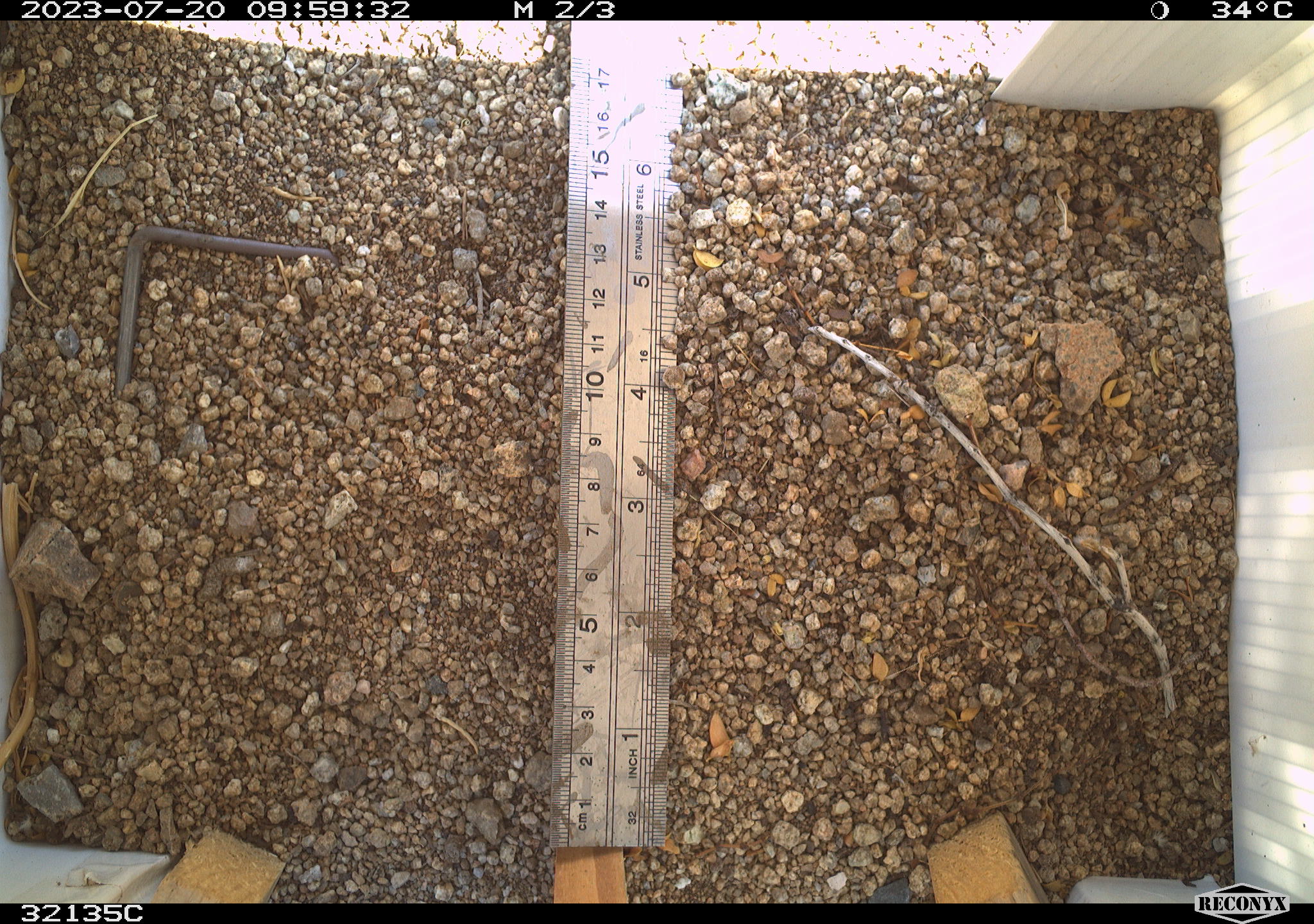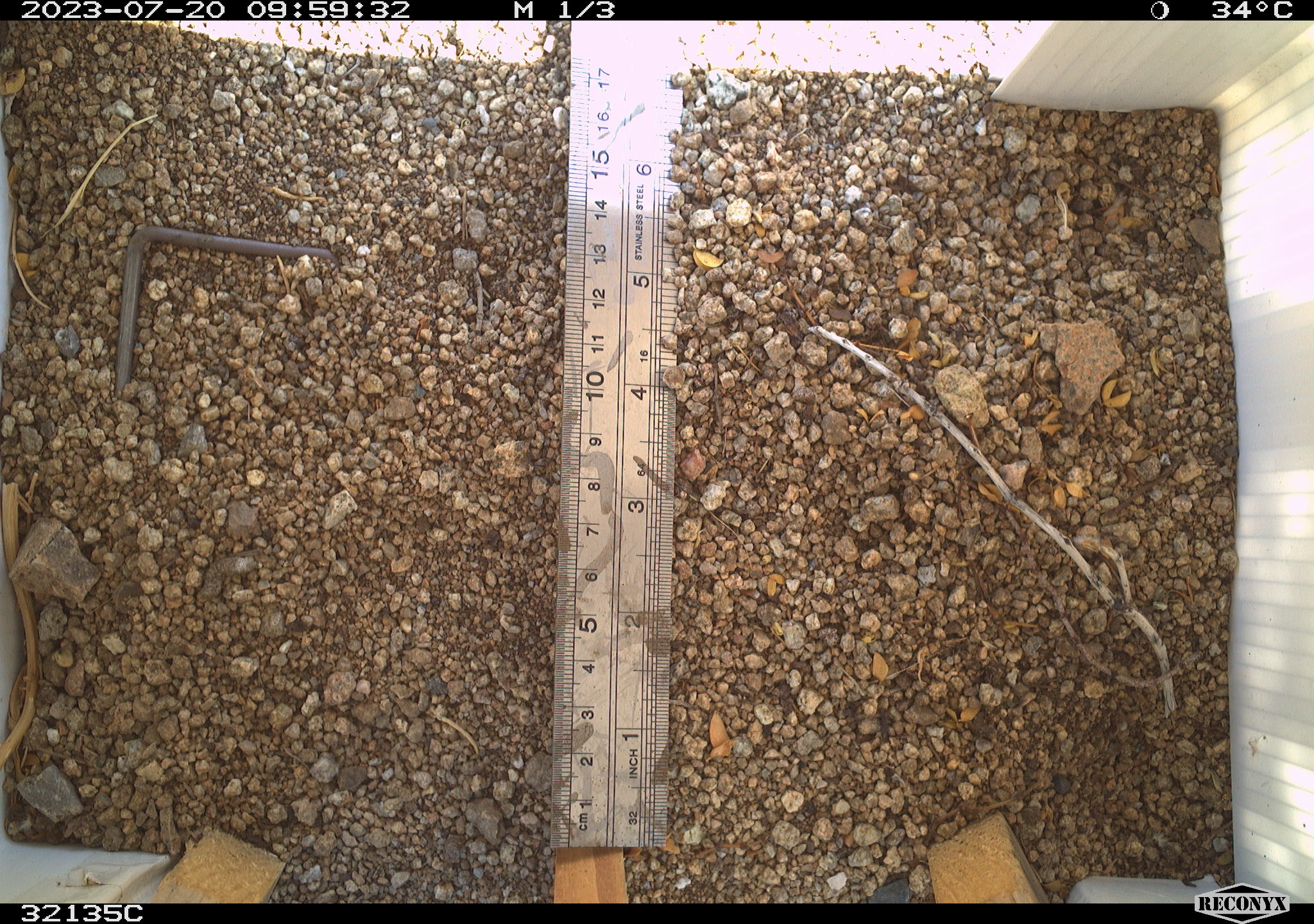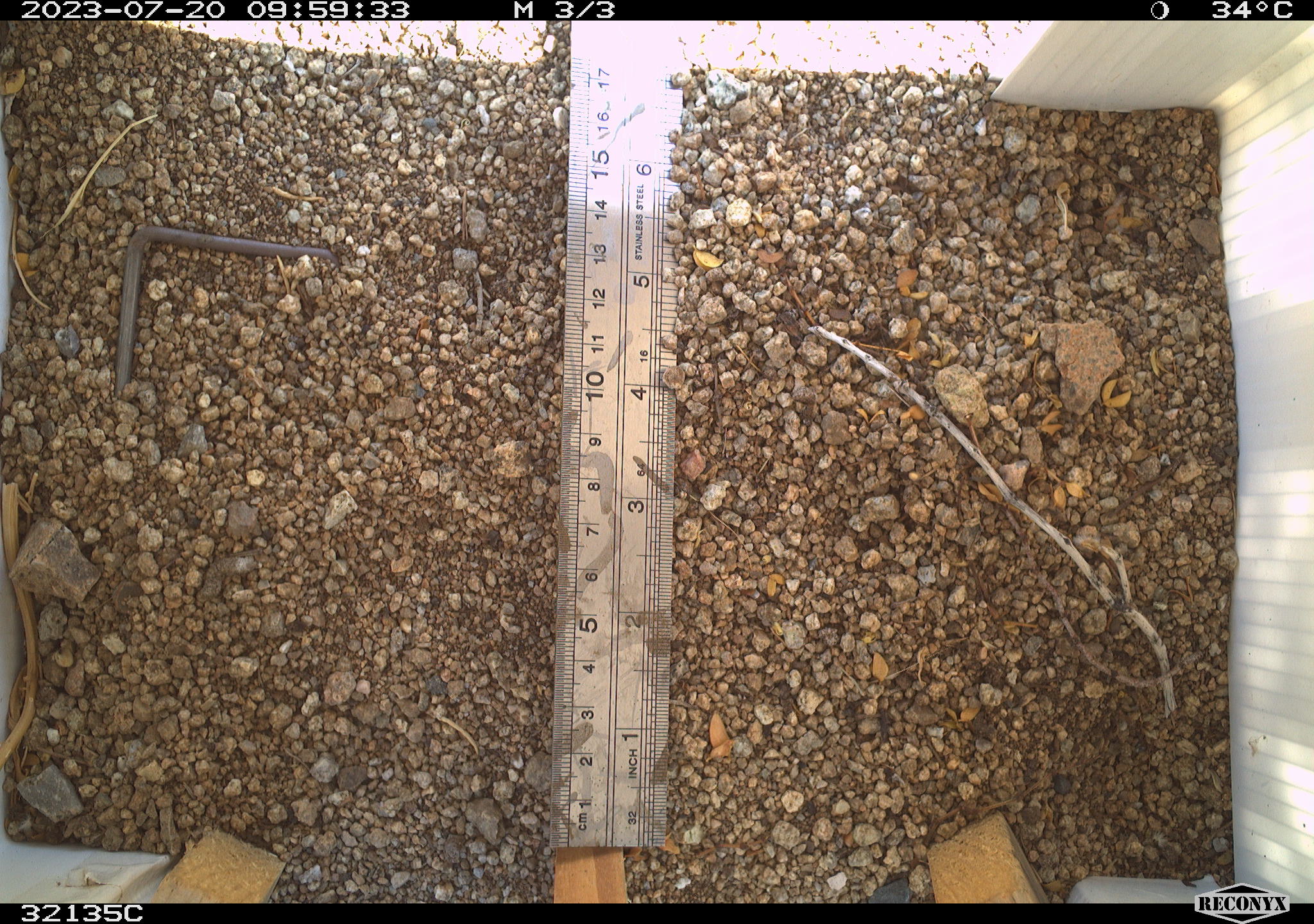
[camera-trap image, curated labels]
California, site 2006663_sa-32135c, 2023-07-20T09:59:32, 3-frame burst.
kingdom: Animalia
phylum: Chordata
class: Mammalia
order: Rodentia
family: Sciuridae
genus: Ammospermophilus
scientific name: Ammospermophilus leucurus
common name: white-tailed antelope squirrel